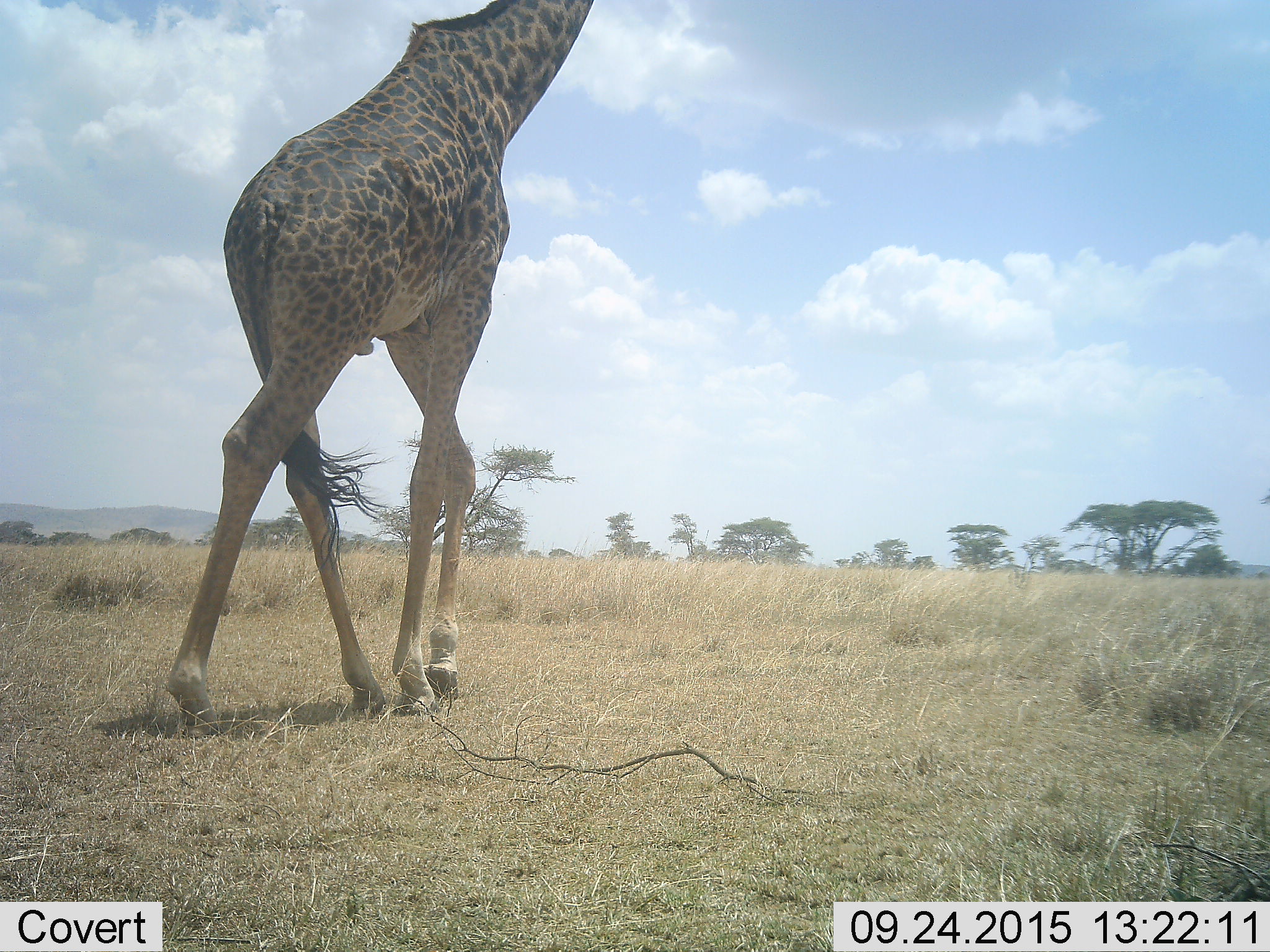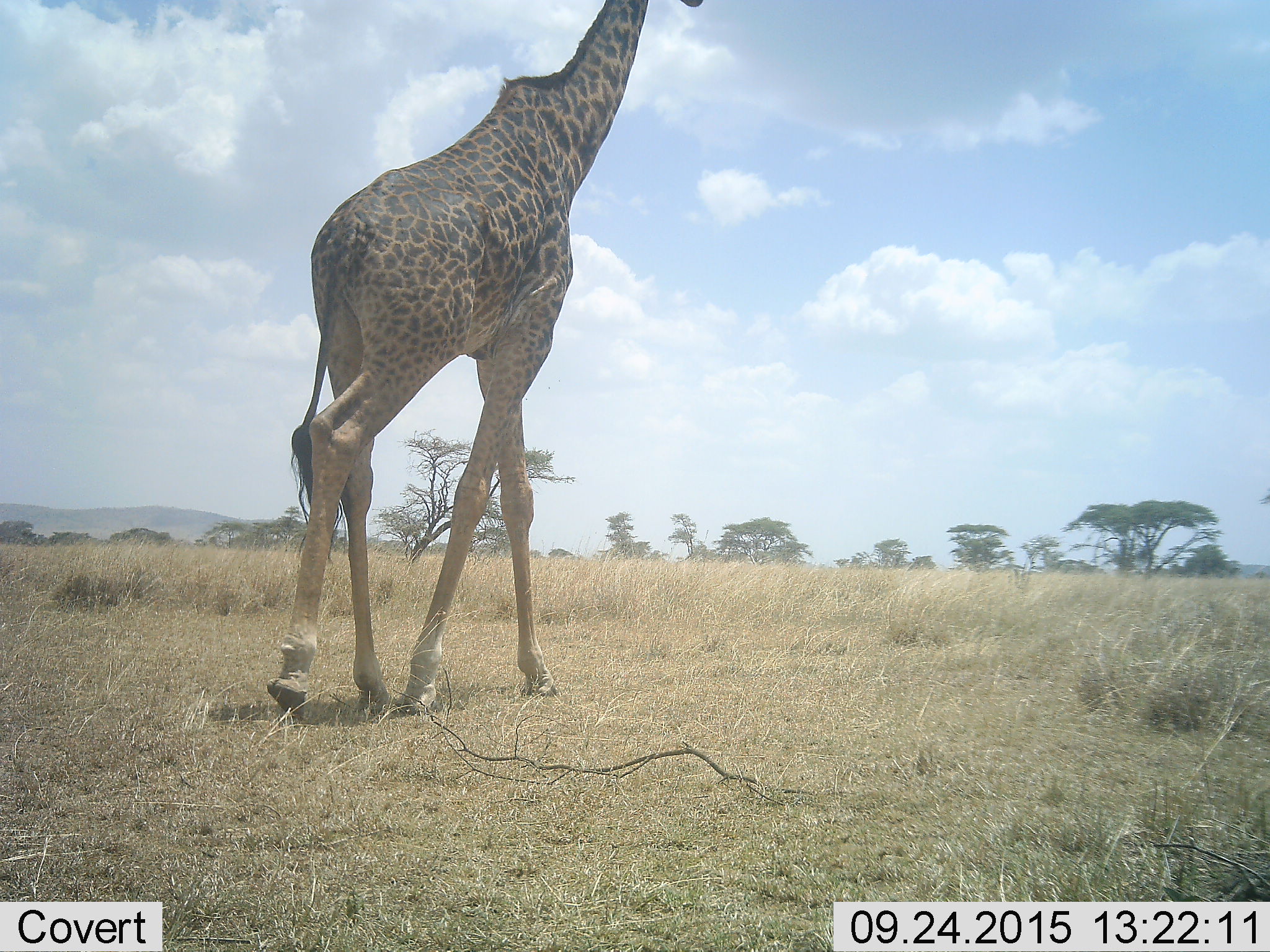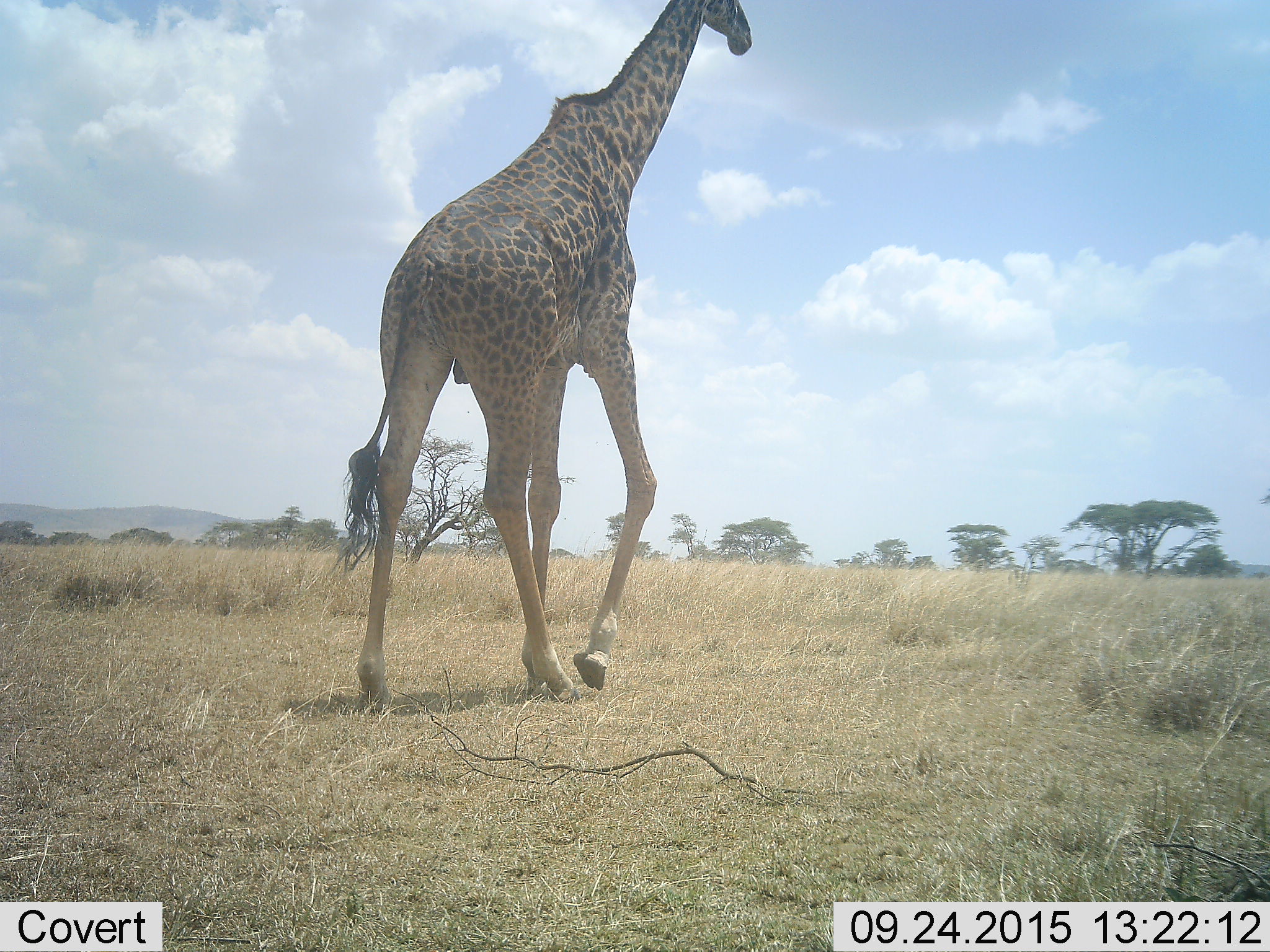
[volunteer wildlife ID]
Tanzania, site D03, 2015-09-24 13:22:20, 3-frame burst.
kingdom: Animalia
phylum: Chordata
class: Mammalia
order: Artiodactyla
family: Giraffidae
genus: Giraffa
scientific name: Giraffa camelopardalis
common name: giraffe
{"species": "giraffe (Giraffa camelopardalis)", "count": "1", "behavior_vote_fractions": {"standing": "16%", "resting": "0%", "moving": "95%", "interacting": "0%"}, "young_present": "0%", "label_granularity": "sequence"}